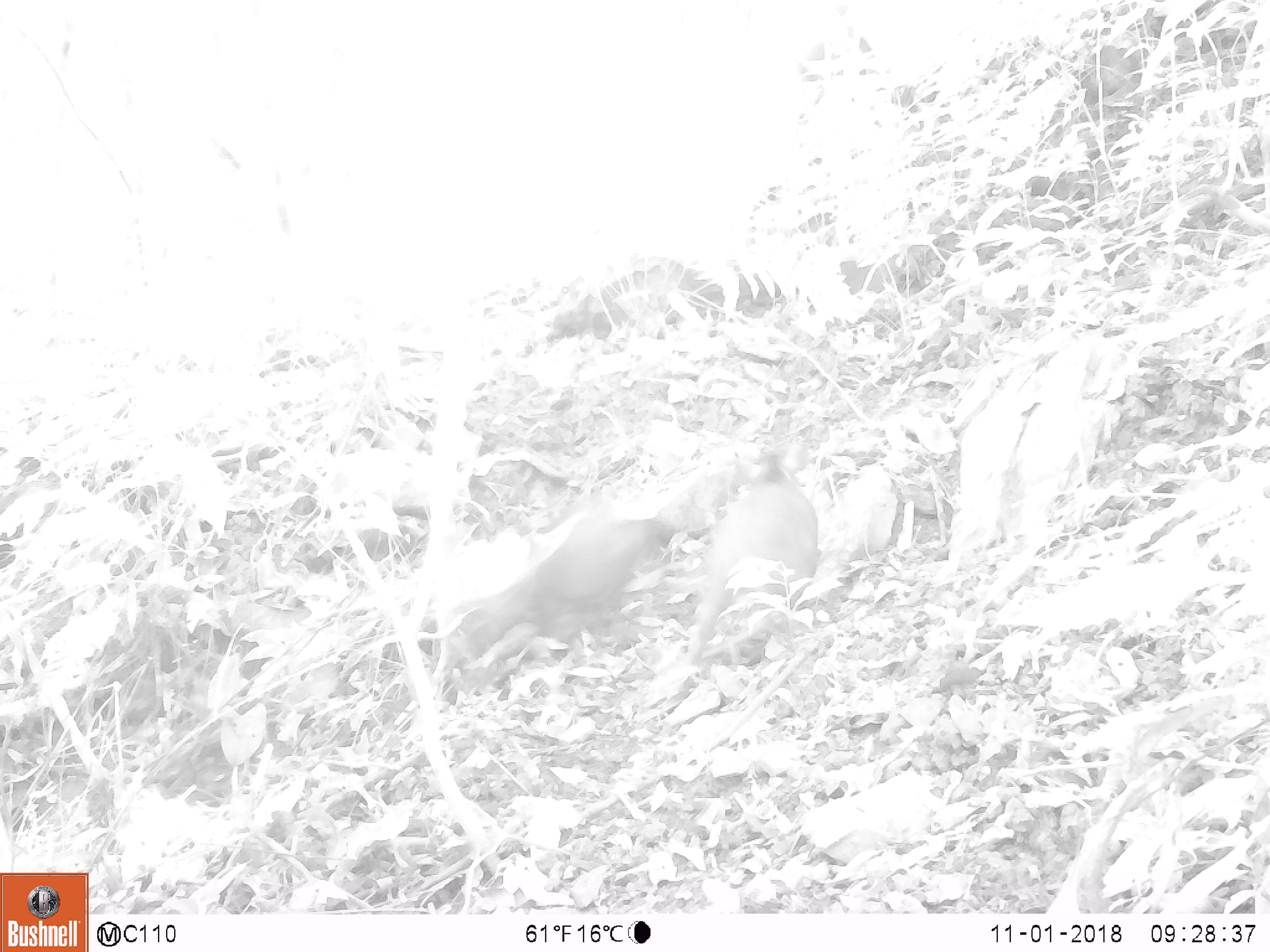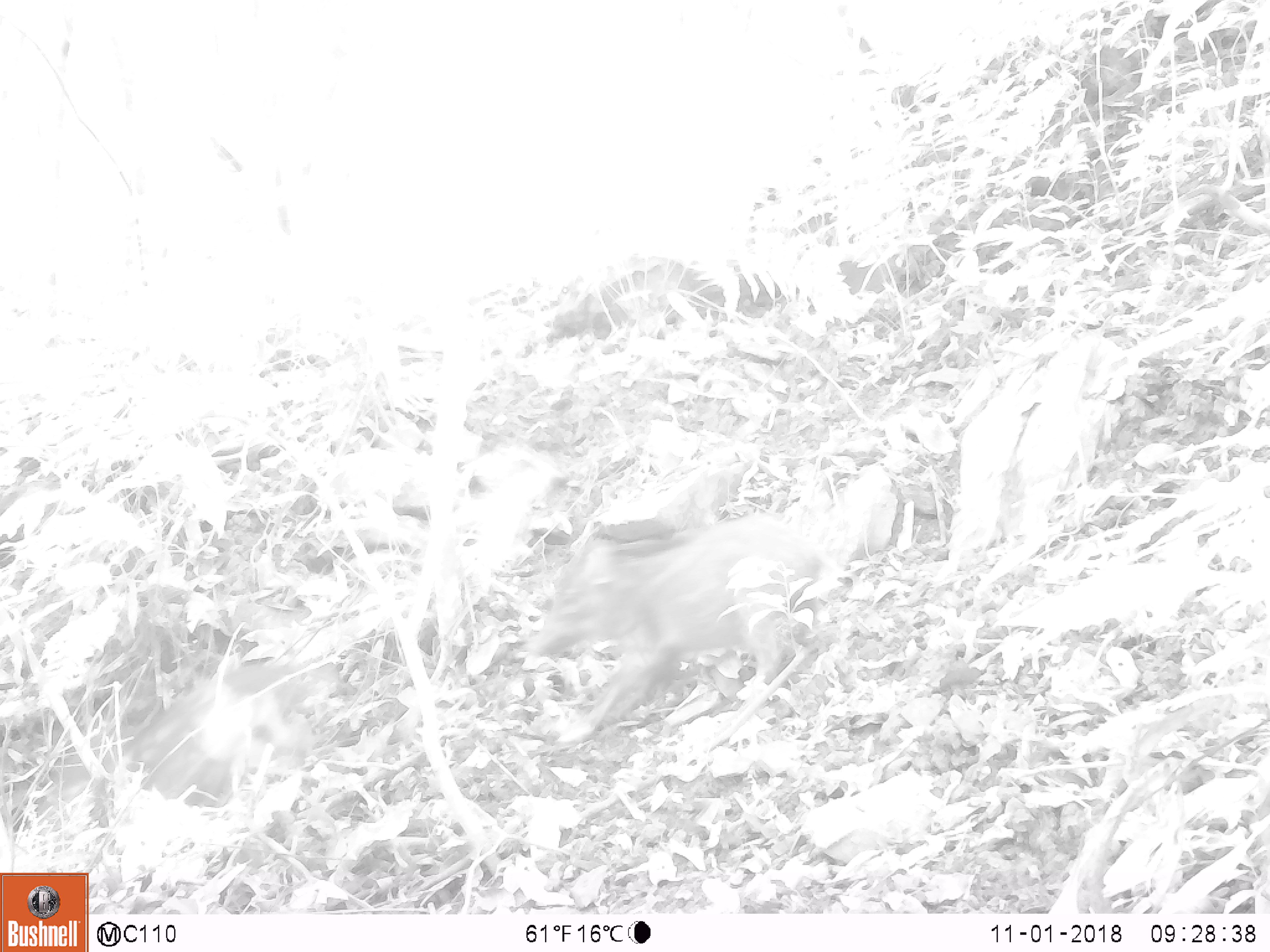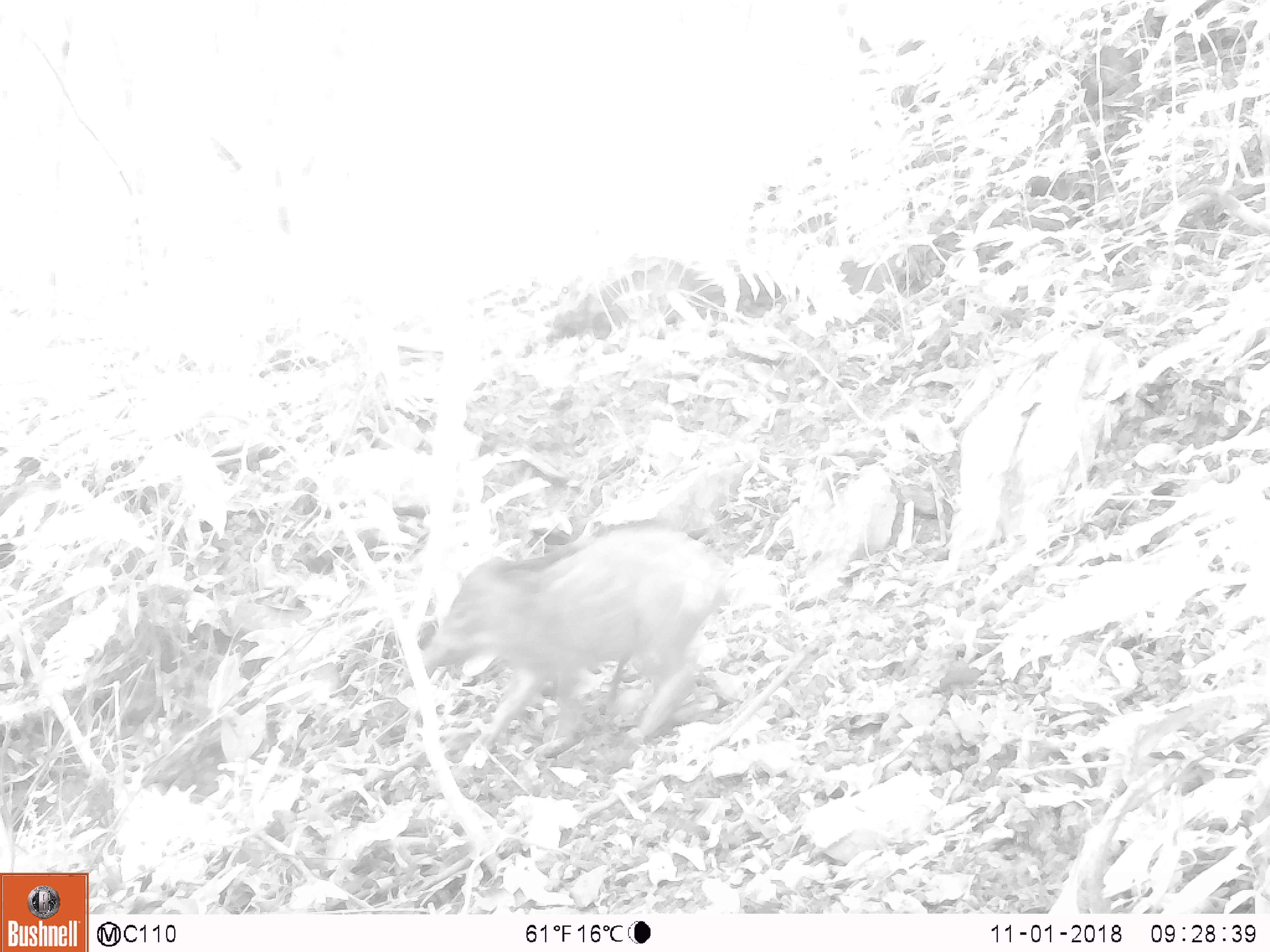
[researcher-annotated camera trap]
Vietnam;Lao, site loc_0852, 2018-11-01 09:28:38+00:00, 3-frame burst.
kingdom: Animalia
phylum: Chordata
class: Mammalia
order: Artiodactyla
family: Suidae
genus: Sus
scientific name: Sus scrofa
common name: eurasian wild pig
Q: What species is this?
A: Eurasian wild pig (Sus scrofa).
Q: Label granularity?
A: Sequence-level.